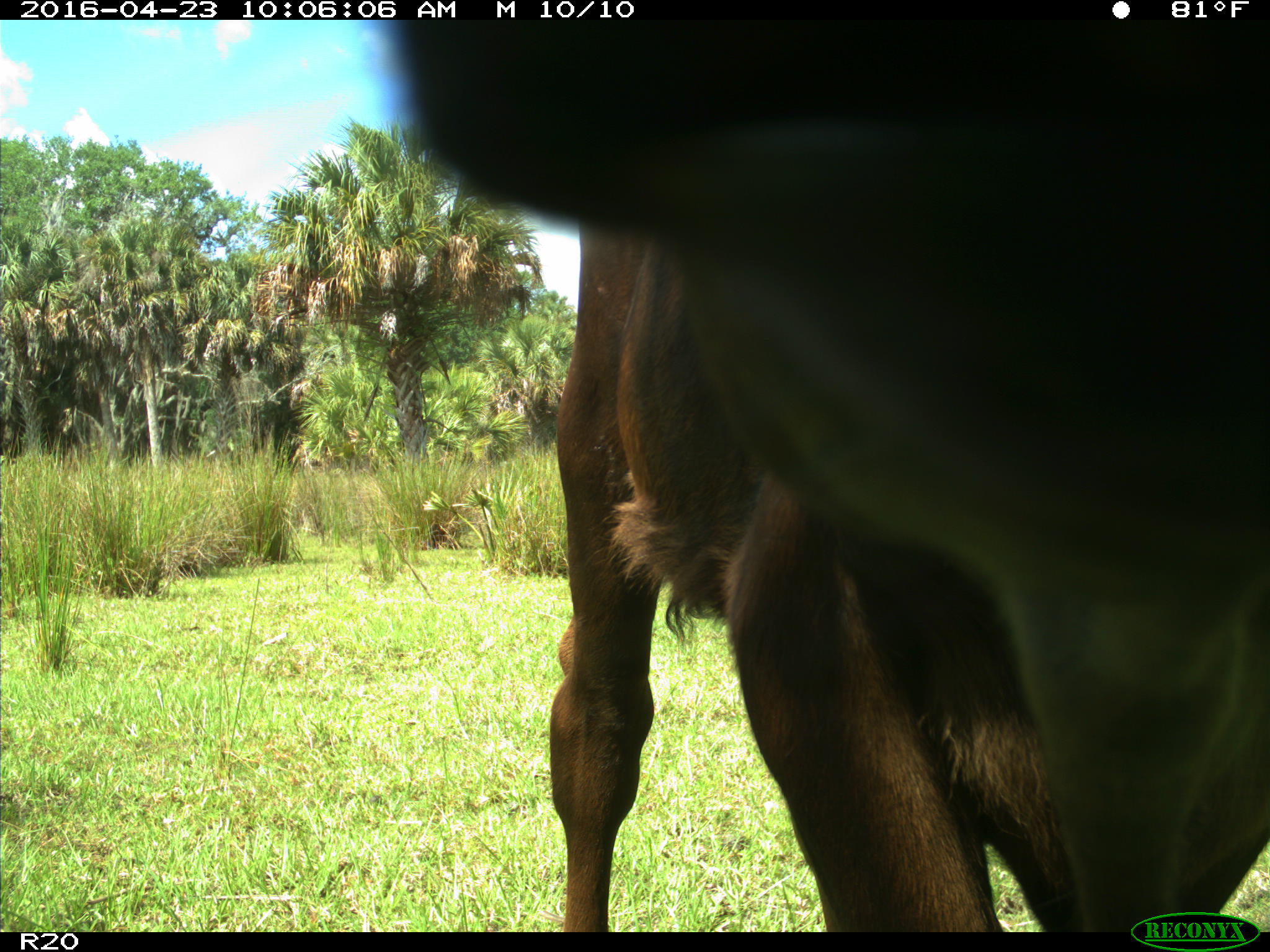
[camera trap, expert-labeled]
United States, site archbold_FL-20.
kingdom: Animalia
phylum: Chordata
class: Mammalia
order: Artiodactyla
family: Bovidae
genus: Bos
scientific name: Bos taurus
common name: domestic cow